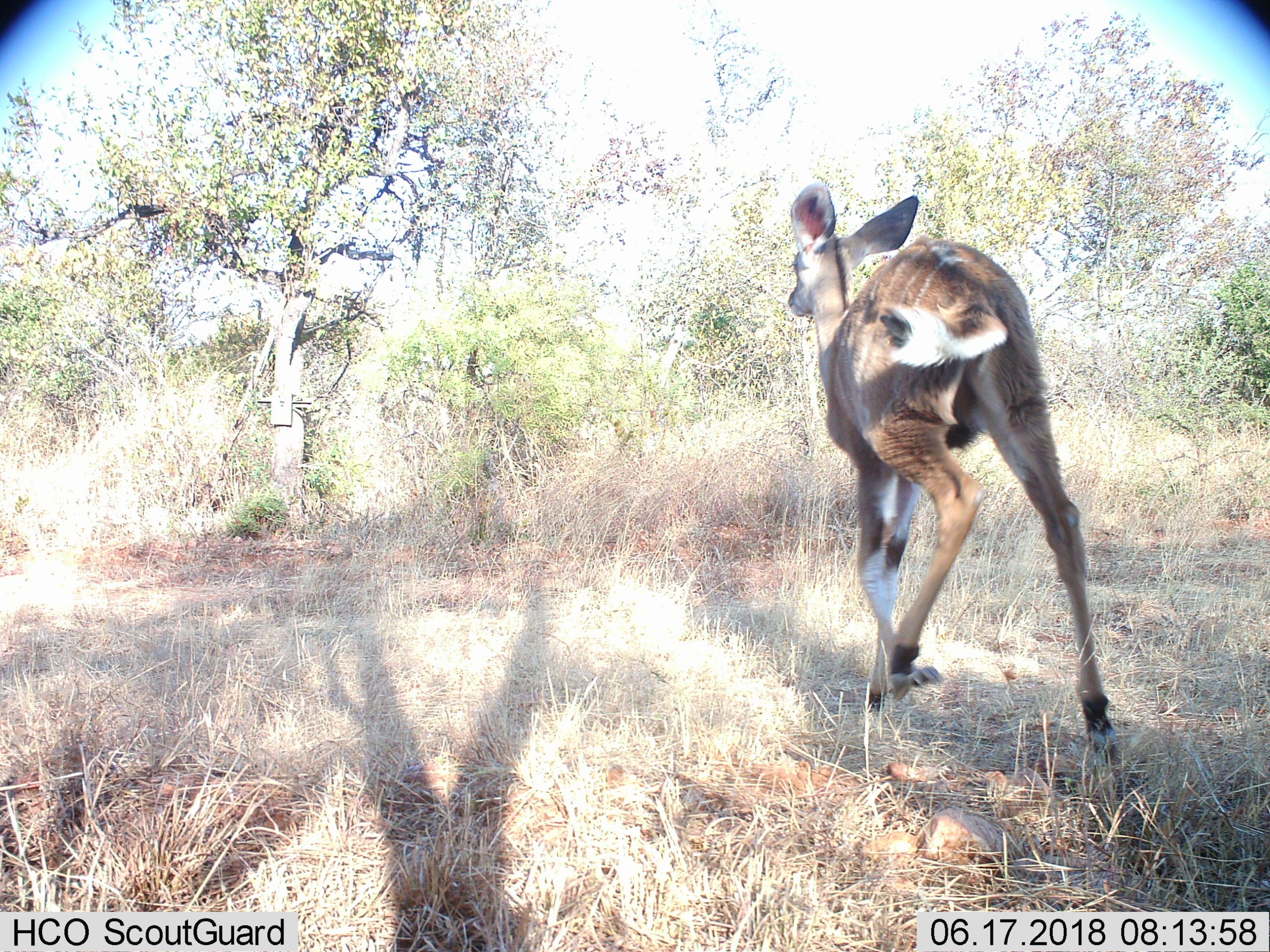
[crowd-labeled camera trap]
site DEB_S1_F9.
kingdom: Animalia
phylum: Chordata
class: Mammalia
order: Artiodactyla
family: Bovidae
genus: Tragelaphus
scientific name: Tragelaphus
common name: kudu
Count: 1.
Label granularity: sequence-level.